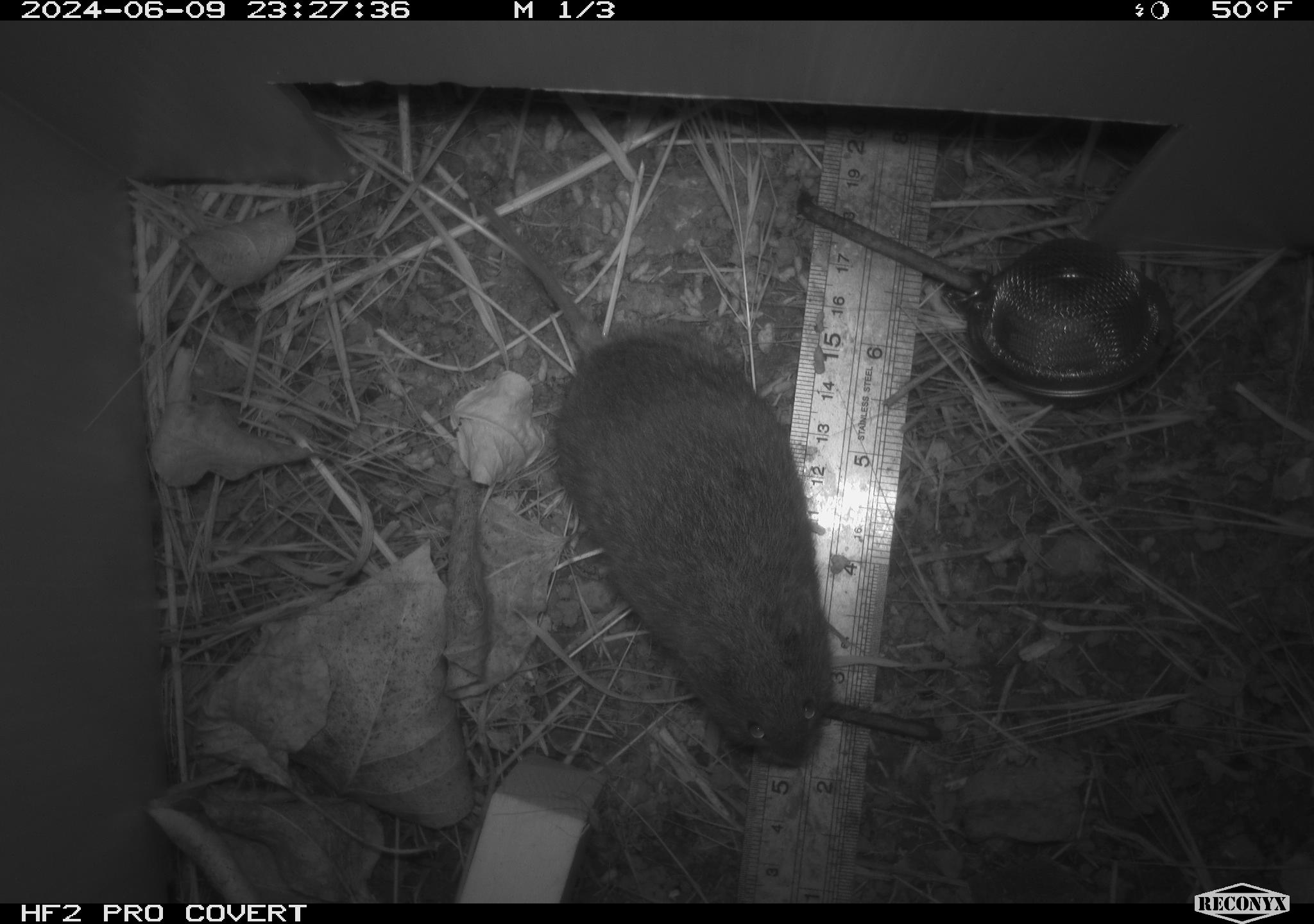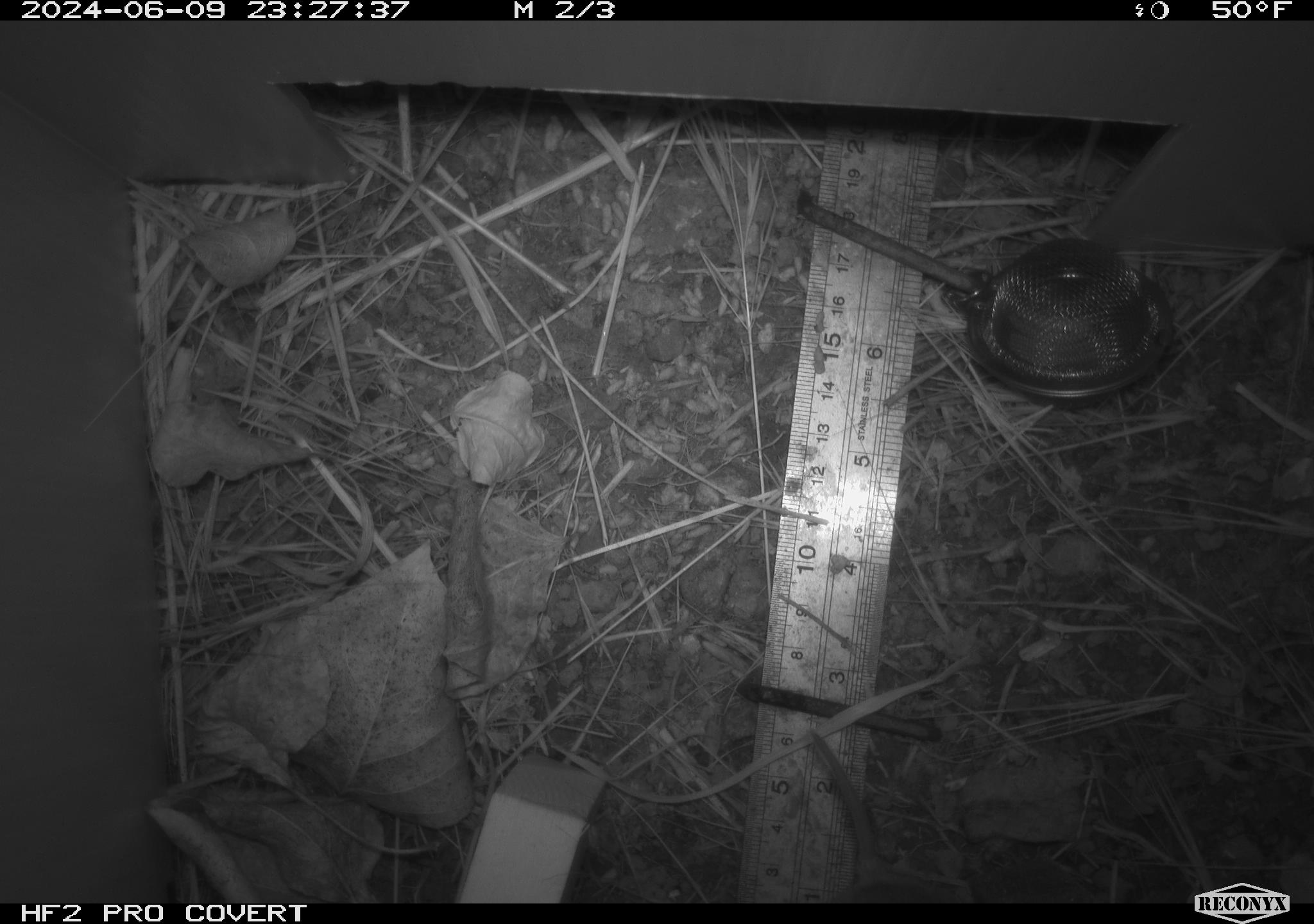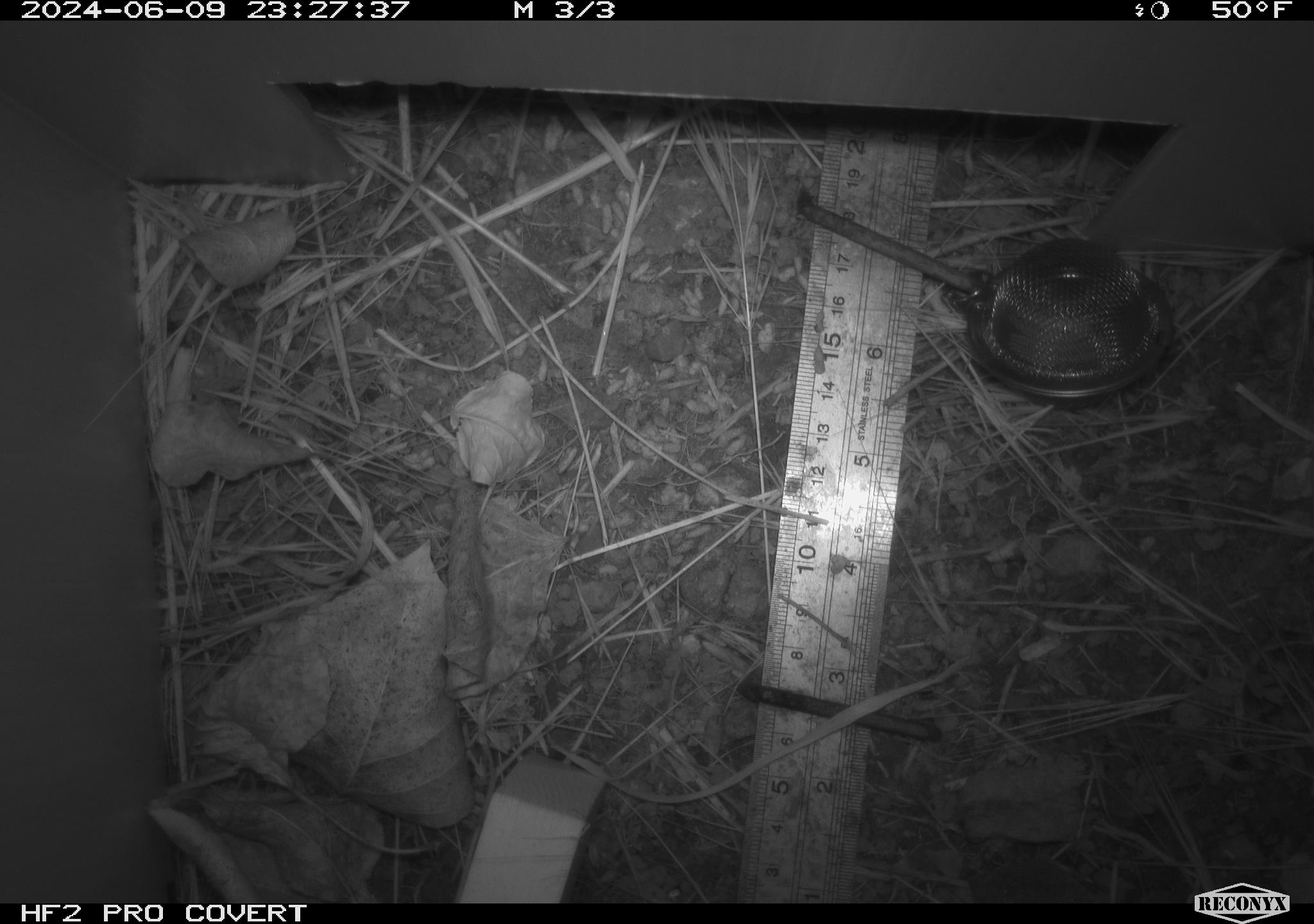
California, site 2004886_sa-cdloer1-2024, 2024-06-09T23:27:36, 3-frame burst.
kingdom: Animalia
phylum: Chordata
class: Mammalia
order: Rodentia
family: Cricetidae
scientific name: Arvicolinae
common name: voles, lemmings, and muskrats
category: arvicolinae subfamily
Arvicolinae subfamily (voles, lemmings, and muskrats) (Arvicolinae).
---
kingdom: Animalia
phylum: Chordata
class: Mammalia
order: Rodentia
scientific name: Rodentia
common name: mouse species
Mouse species (Rodentia).